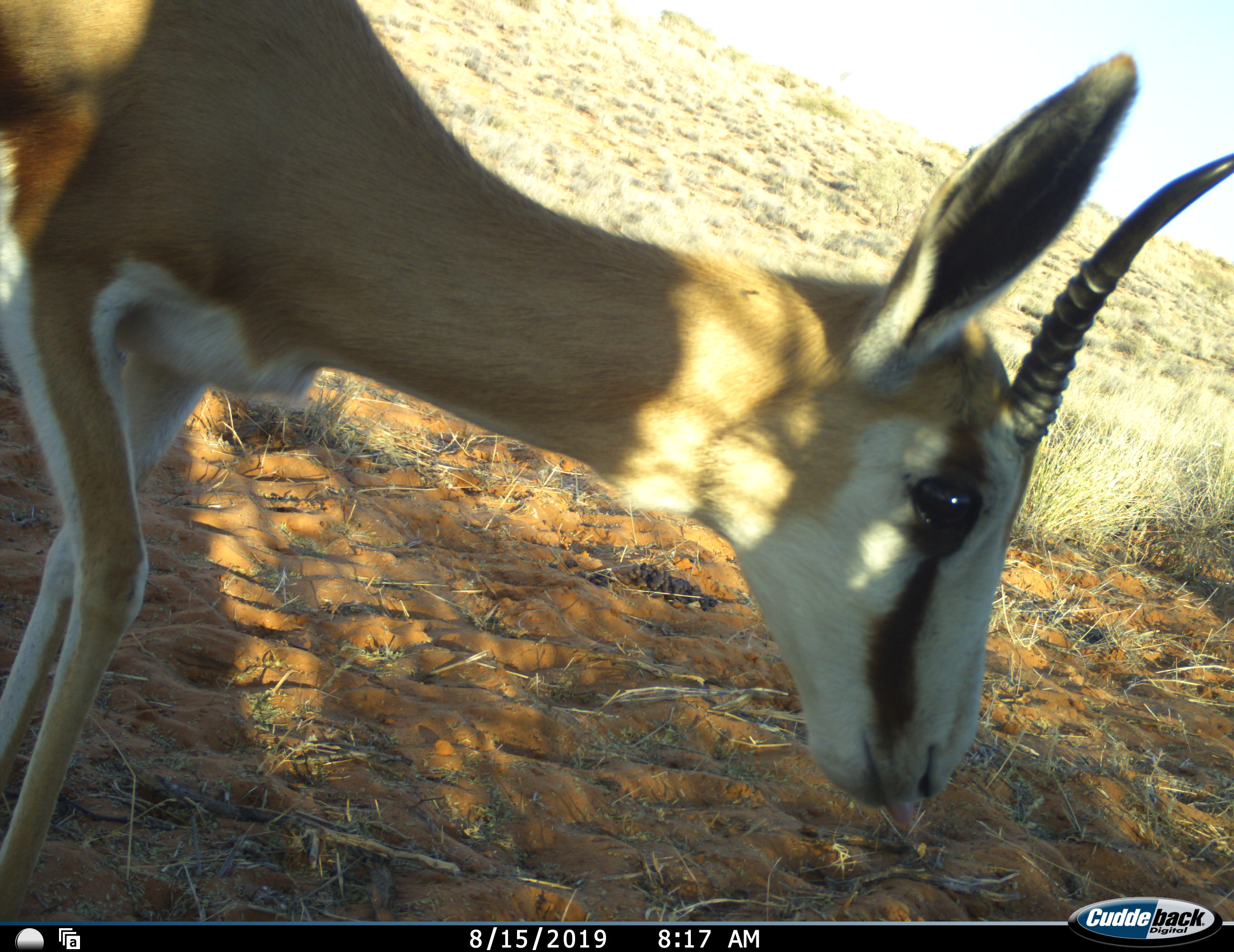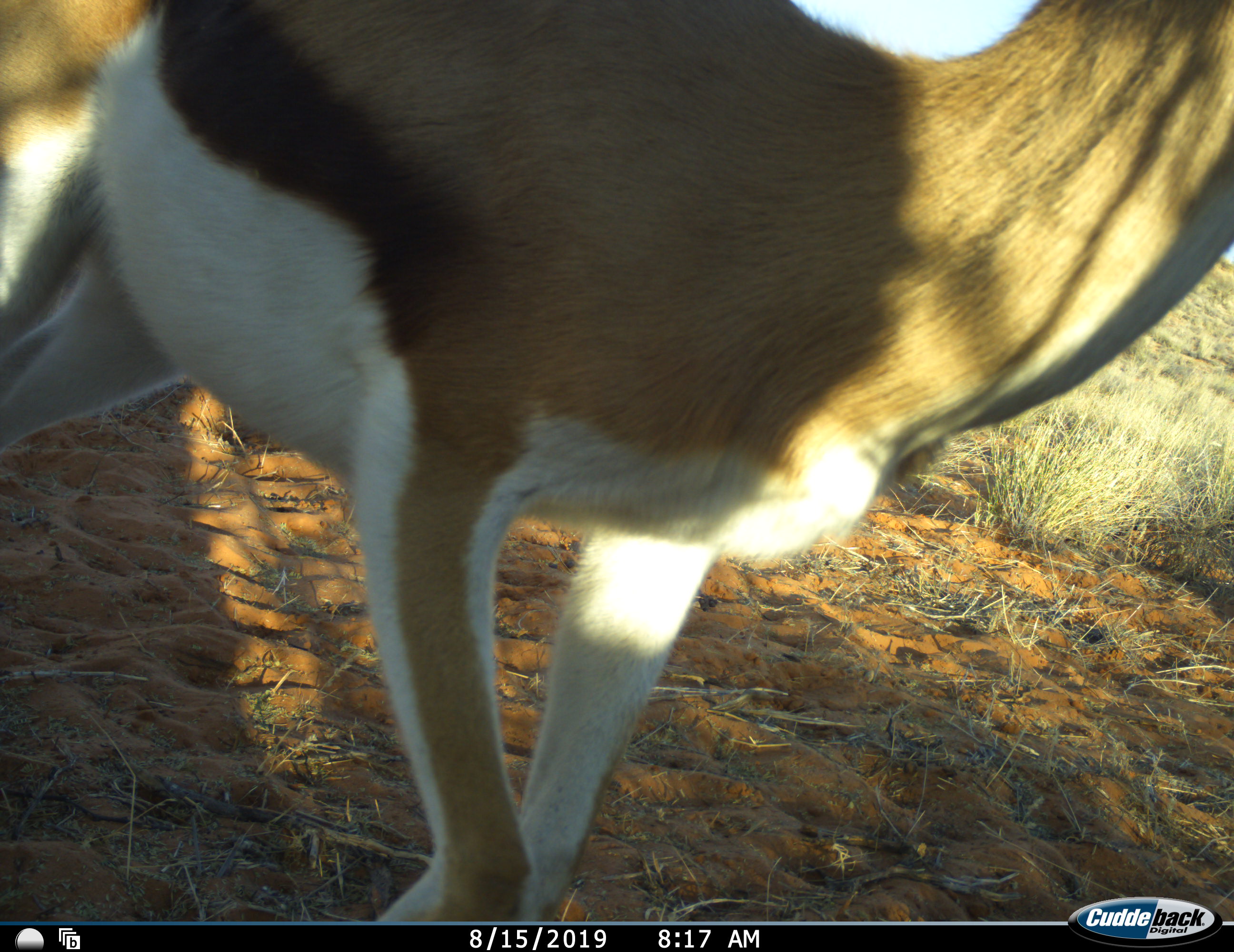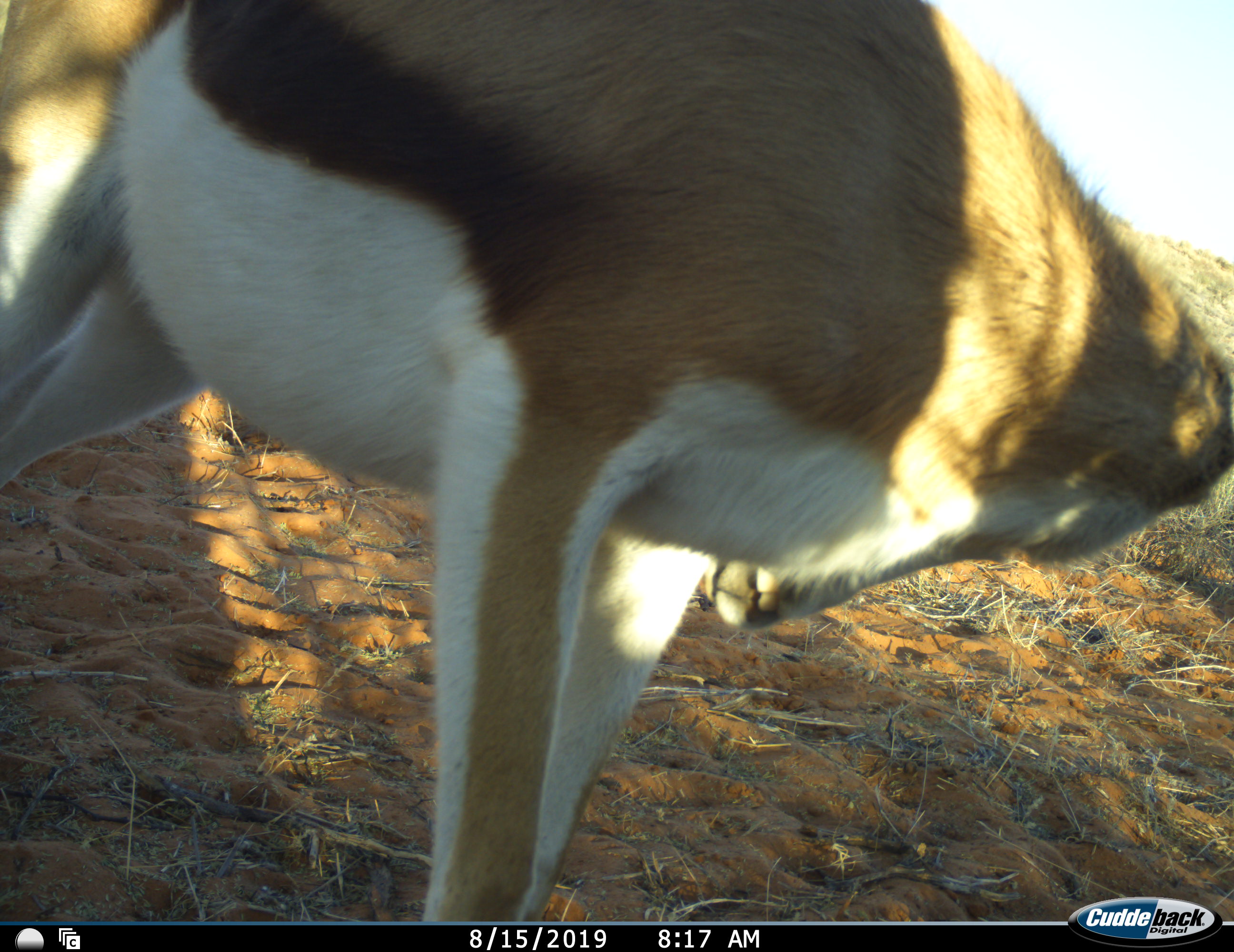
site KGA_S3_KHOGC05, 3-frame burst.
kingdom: Animalia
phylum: Chordata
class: Mammalia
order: Artiodactyla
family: Bovidae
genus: Antidorcas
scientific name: Antidorcas marsupialis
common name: springbok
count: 1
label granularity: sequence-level